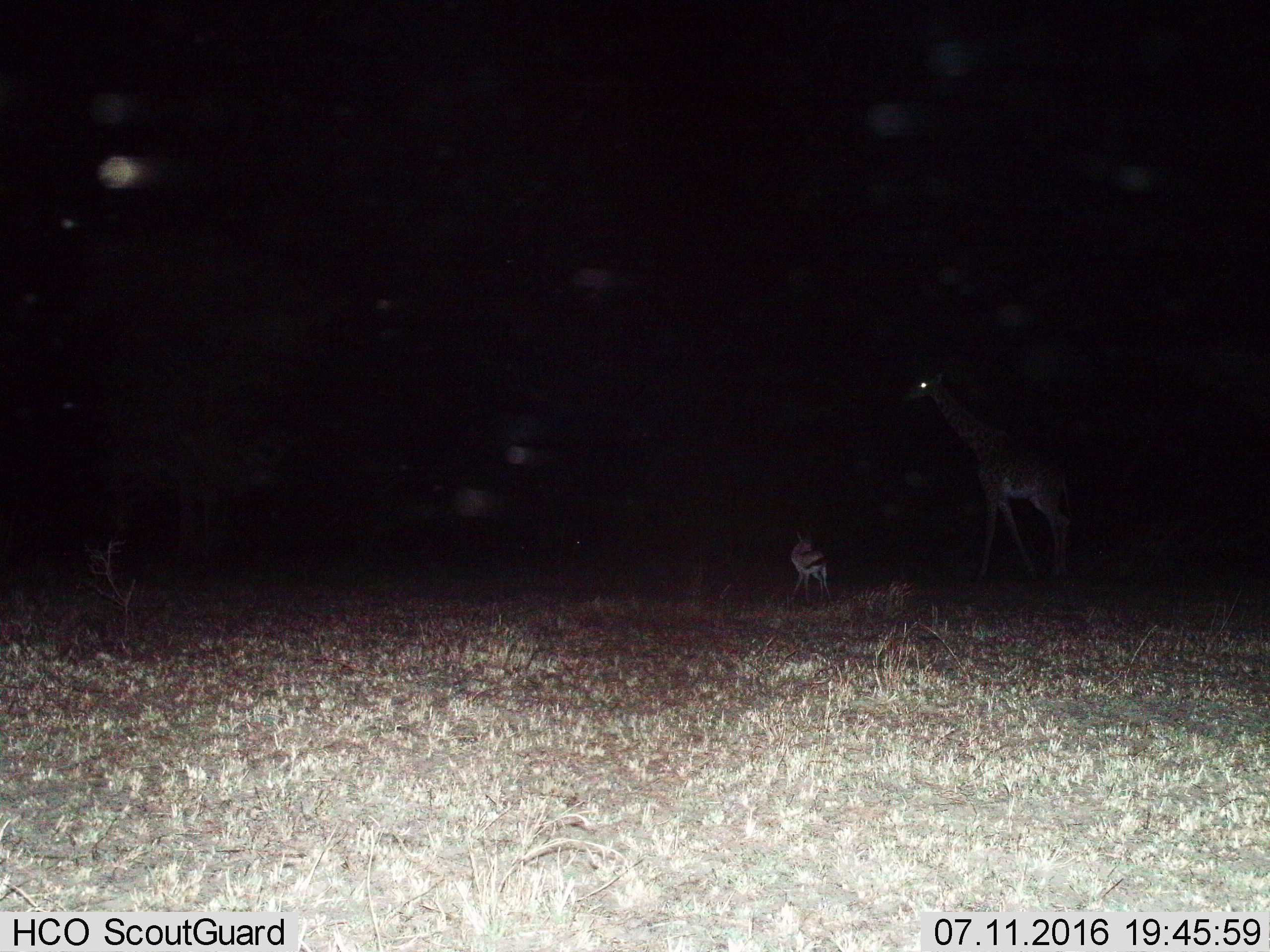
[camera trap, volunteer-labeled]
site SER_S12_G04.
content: unidentified animal